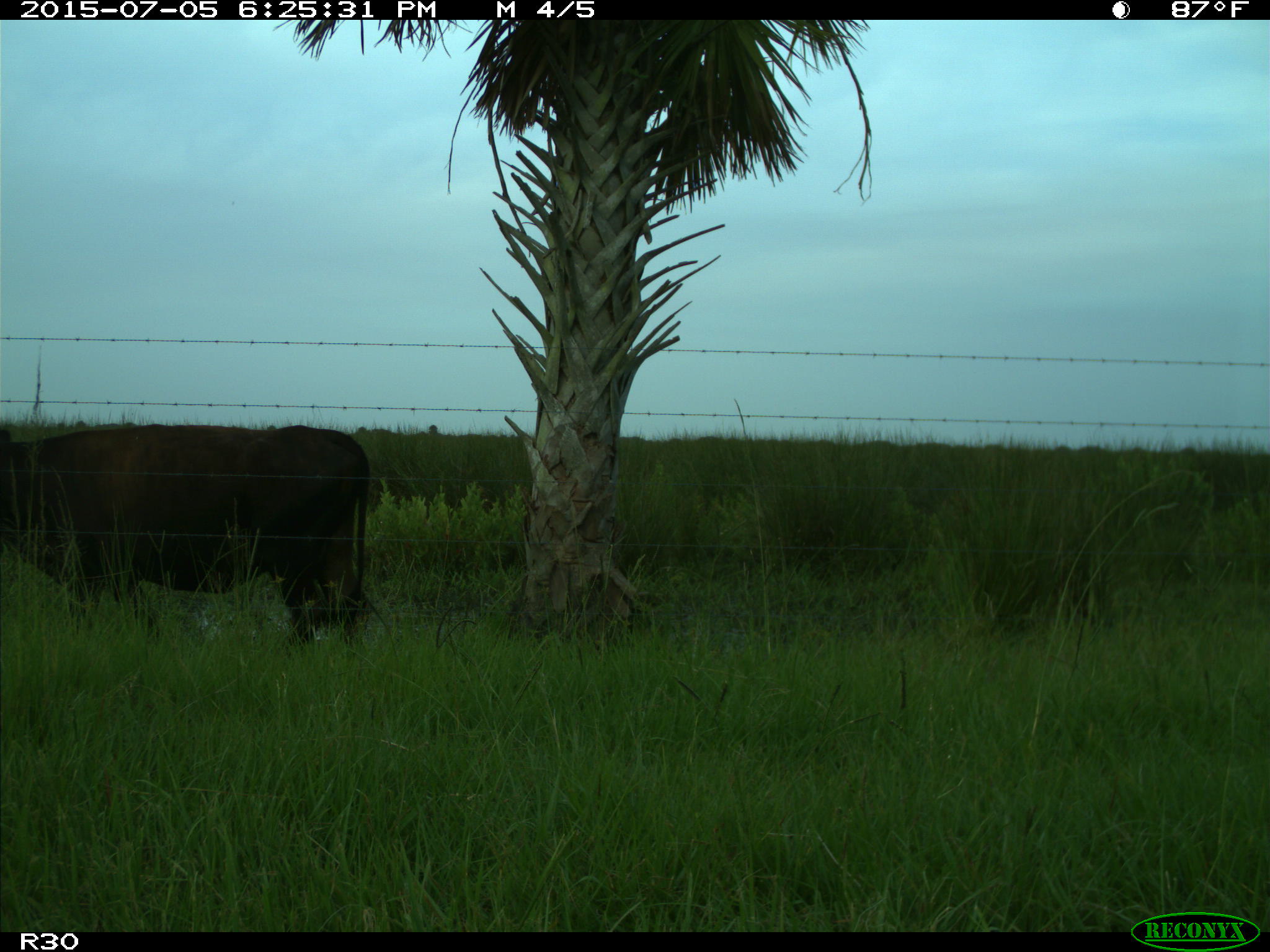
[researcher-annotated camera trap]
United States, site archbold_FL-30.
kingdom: Animalia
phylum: Chordata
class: Mammalia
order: Artiodactyla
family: Bovidae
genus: Bos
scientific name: Bos taurus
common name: domestic cow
Bos taurus (domestic cow).